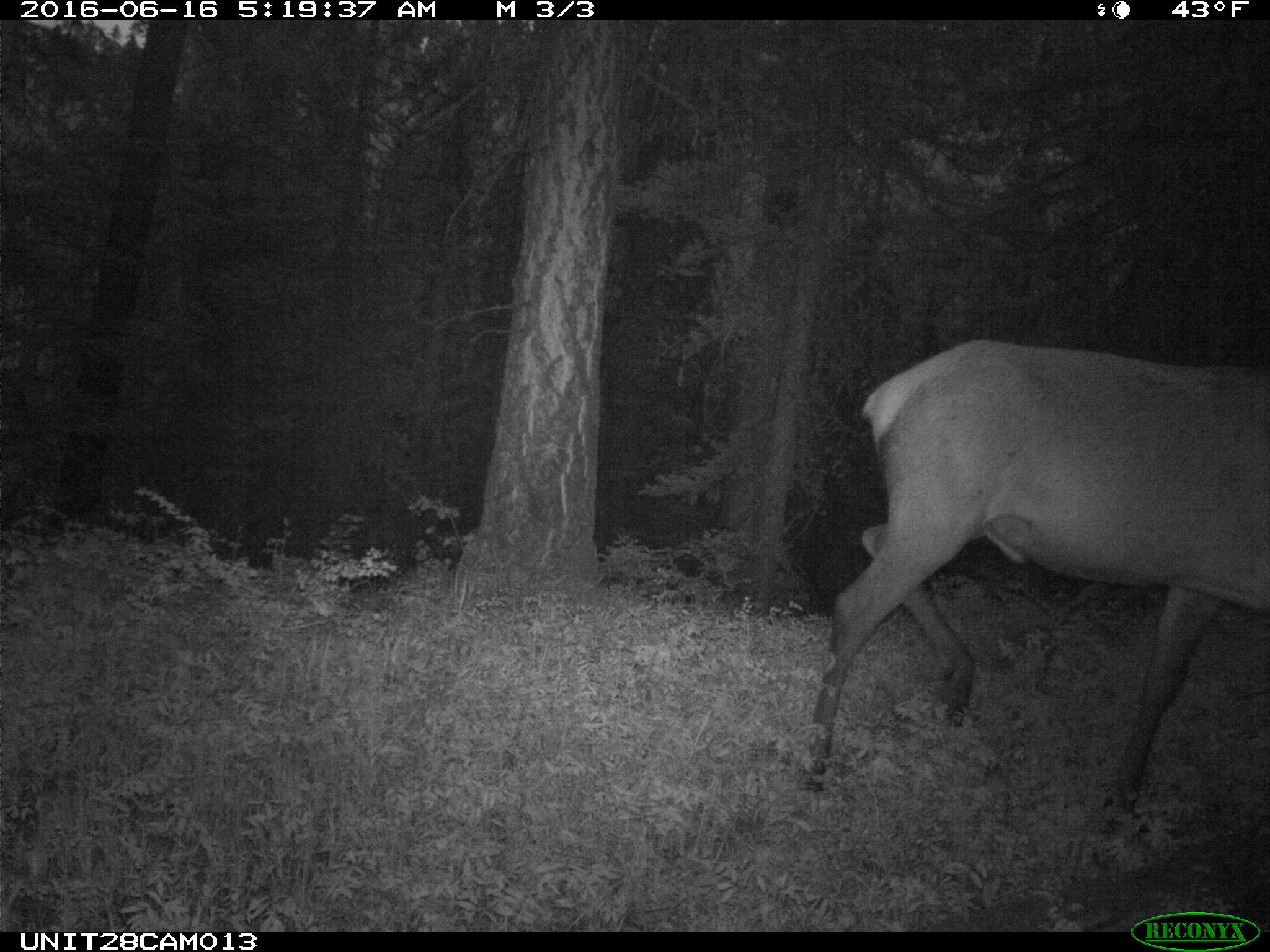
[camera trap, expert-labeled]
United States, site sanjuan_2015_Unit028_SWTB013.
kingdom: Animalia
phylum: Chordata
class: Mammalia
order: Artiodactyla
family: Cervidae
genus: Cervus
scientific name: Cervus elaphus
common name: red deer